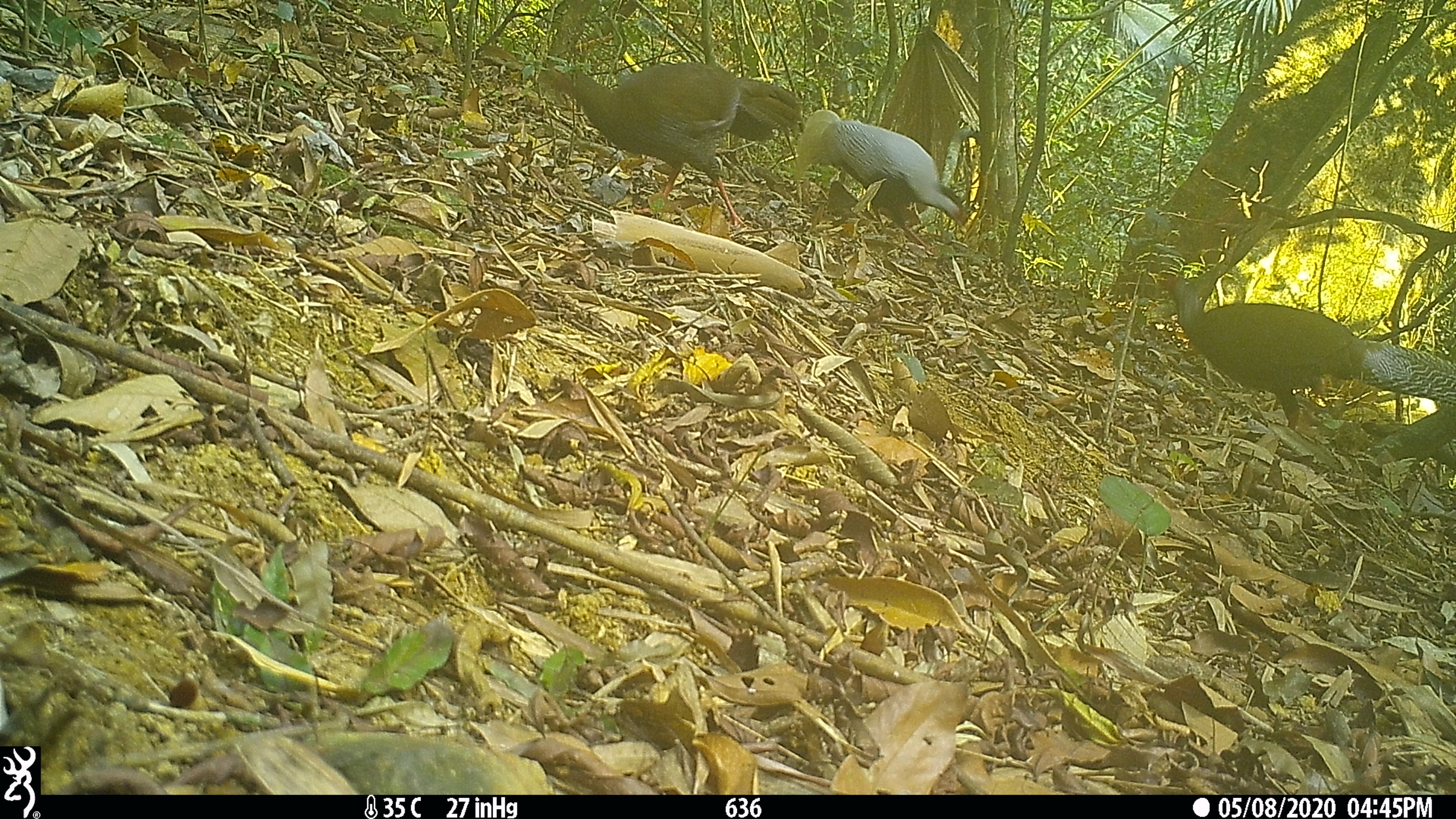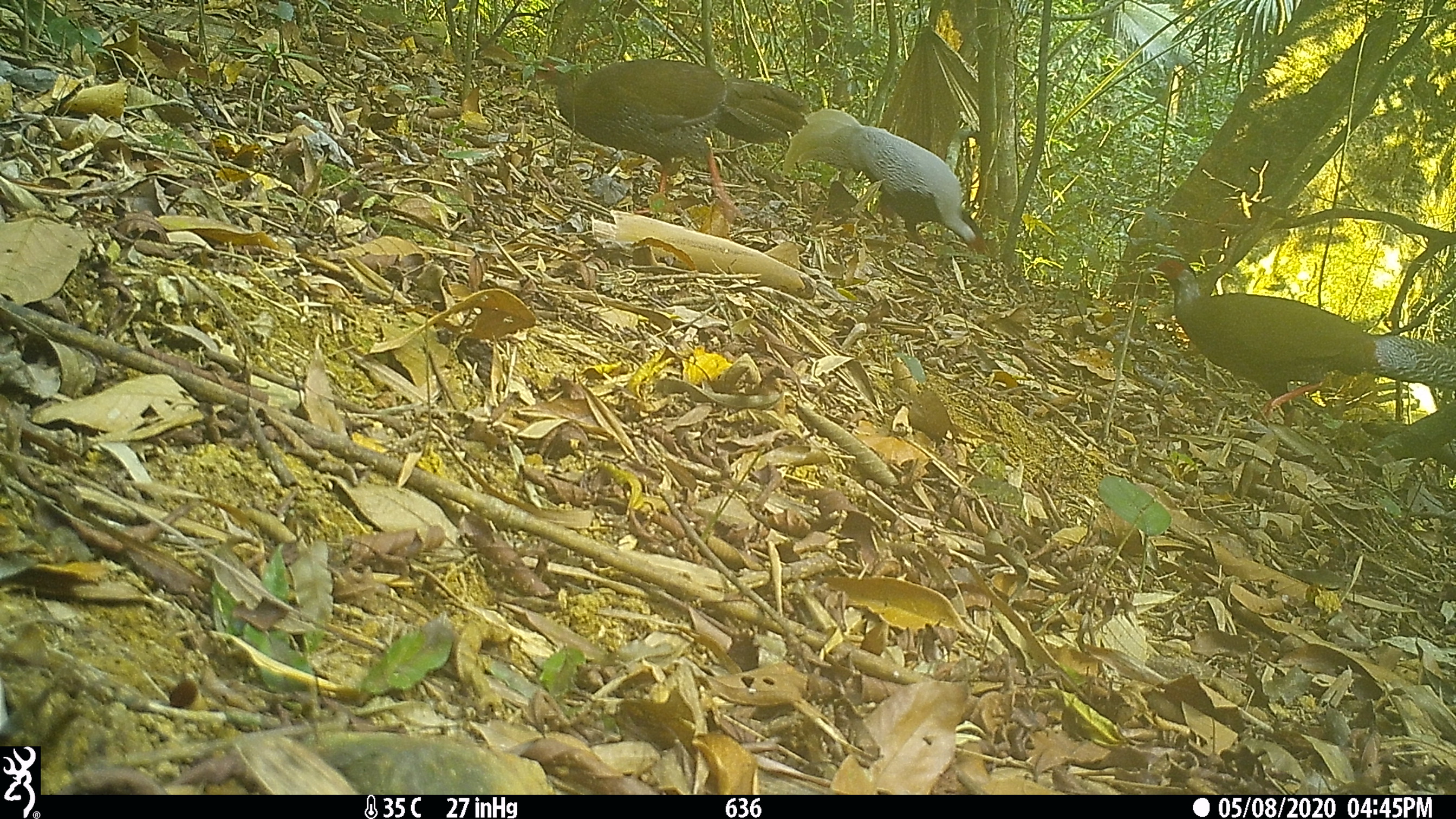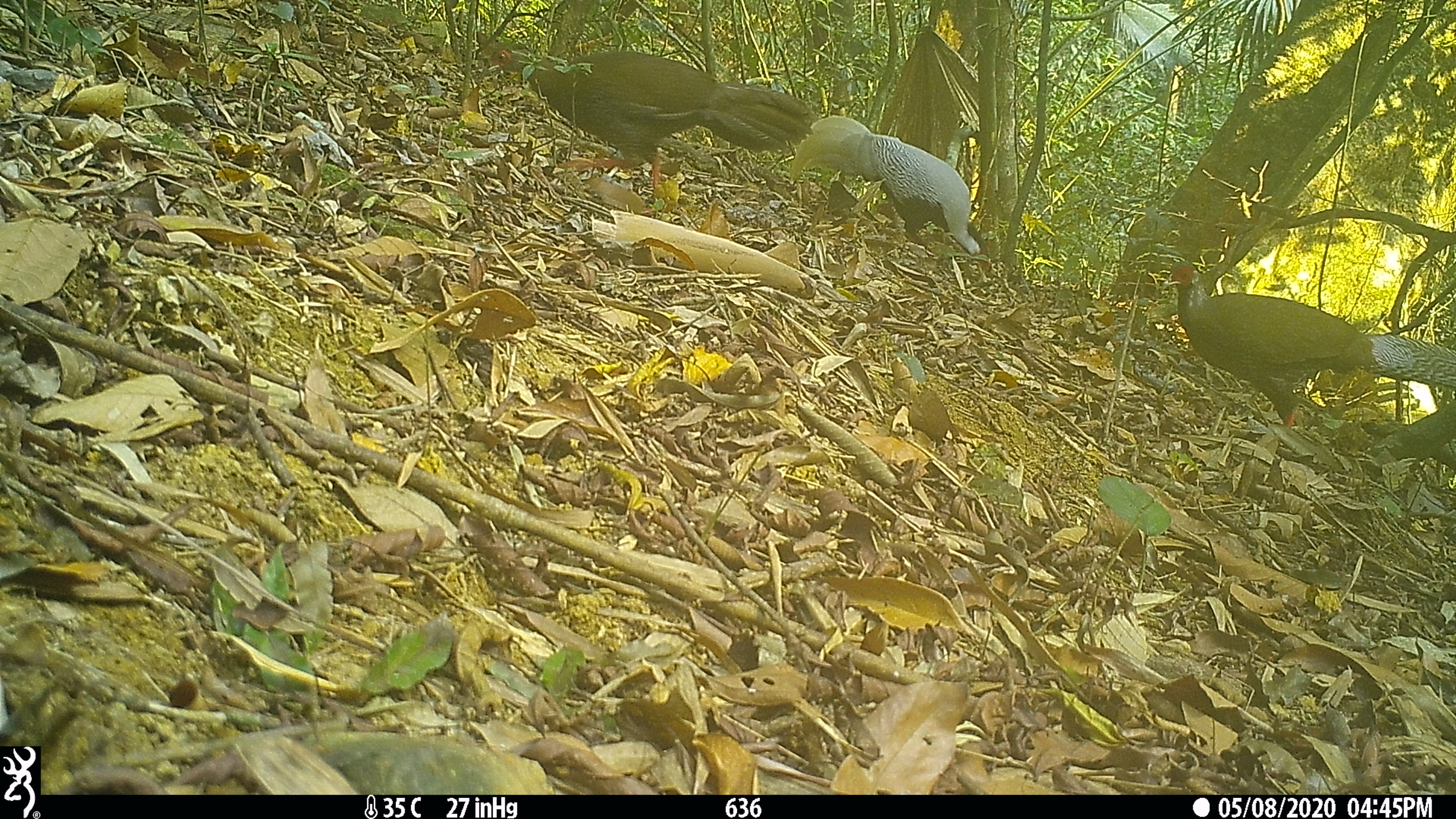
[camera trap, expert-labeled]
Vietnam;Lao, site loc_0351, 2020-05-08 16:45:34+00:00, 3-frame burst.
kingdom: Animalia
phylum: Chordata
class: Aves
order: Galliformes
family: Phasianidae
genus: Lophura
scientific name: Lophura nycthemera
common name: silver pheasant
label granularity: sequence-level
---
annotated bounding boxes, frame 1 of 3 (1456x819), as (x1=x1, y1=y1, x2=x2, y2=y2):
silver pheasant: (x1=1153, y1=272, x2=1456, y2=431); (x1=545, y1=62, x2=802, y2=228); (x1=794, y1=109, x2=969, y2=257)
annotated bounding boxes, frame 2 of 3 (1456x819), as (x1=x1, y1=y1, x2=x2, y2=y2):
silver pheasant: (x1=1142, y1=258, x2=1456, y2=427); (x1=526, y1=55, x2=808, y2=228); (x1=779, y1=108, x2=986, y2=255)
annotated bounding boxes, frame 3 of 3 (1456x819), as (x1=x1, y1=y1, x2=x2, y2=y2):
silver pheasant: (x1=1158, y1=258, x2=1456, y2=427); (x1=477, y1=42, x2=813, y2=189); (x1=787, y1=113, x2=989, y2=258)